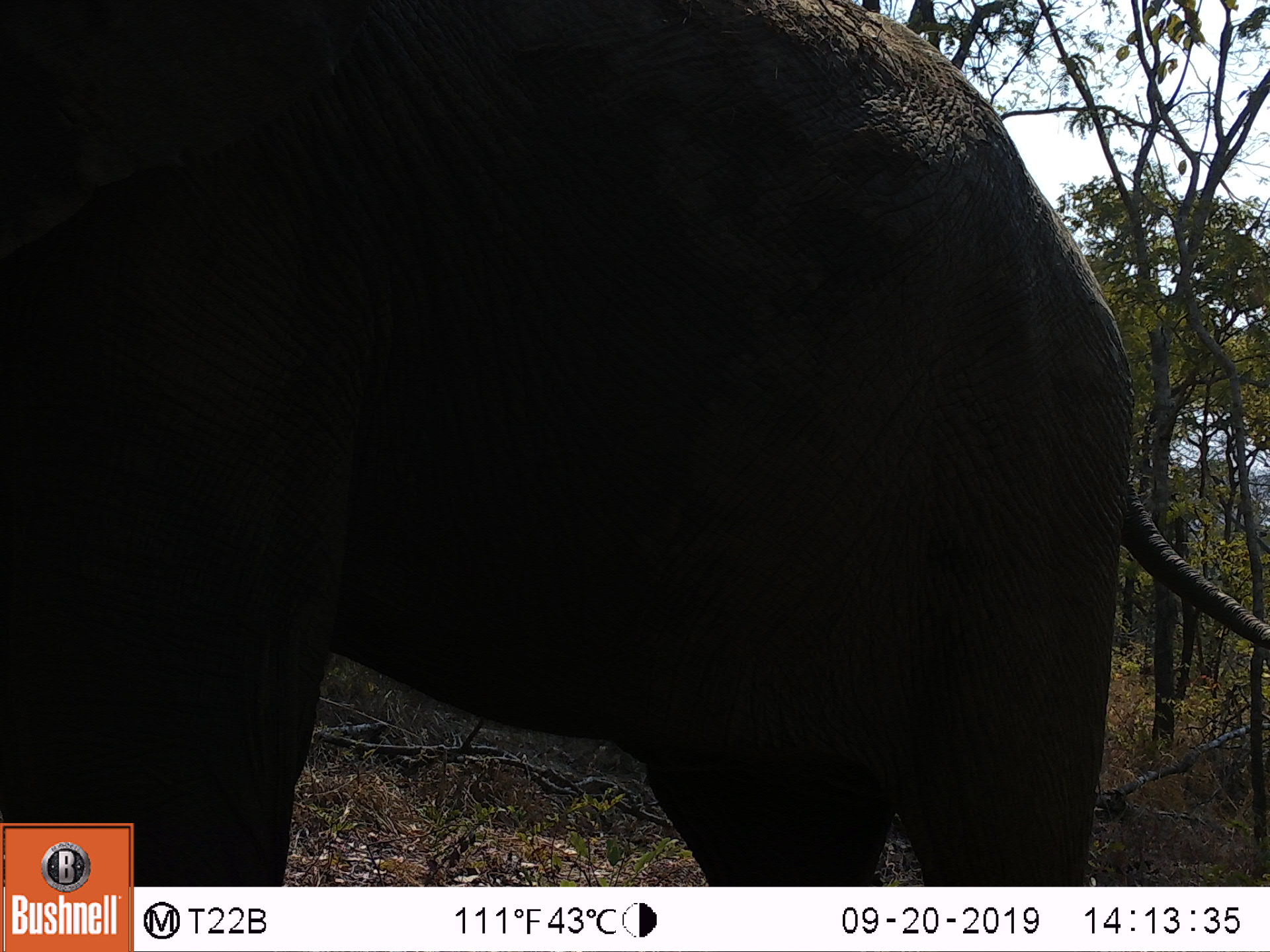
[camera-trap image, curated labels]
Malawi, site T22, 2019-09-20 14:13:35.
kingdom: Animalia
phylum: Chordata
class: Mammalia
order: Proboscidea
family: Elephantidae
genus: Loxodonta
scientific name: Loxodonta africana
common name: african savanna elephant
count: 1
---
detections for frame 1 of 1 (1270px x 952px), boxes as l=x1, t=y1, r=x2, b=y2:
african savanna elephant: l=135, t=0, r=1267, b=885